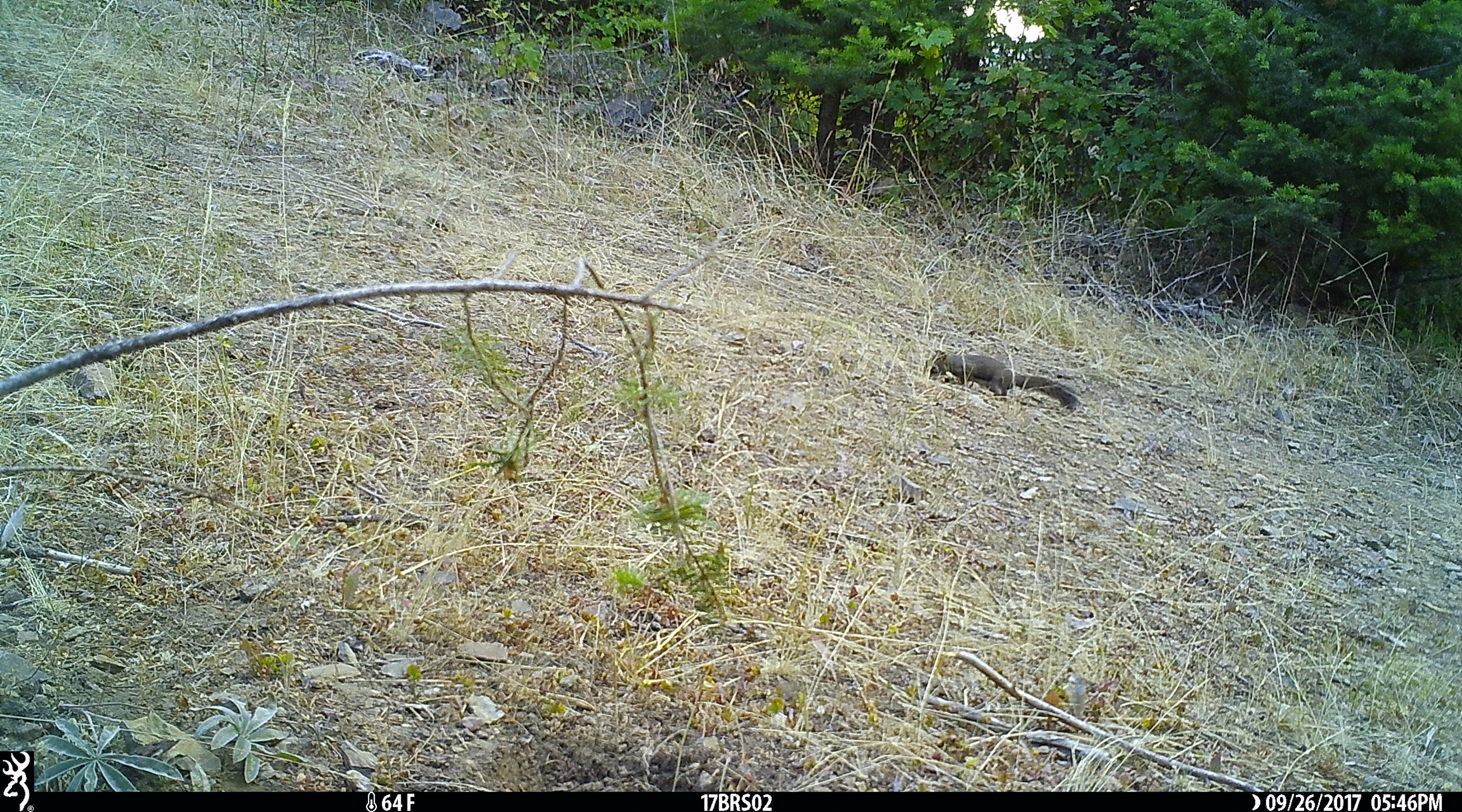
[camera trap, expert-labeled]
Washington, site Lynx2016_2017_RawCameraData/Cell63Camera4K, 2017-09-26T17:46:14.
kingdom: Animalia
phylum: Chordata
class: Mammalia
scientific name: Mammalia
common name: small mammal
Small mammal (Mammalia). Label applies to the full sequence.